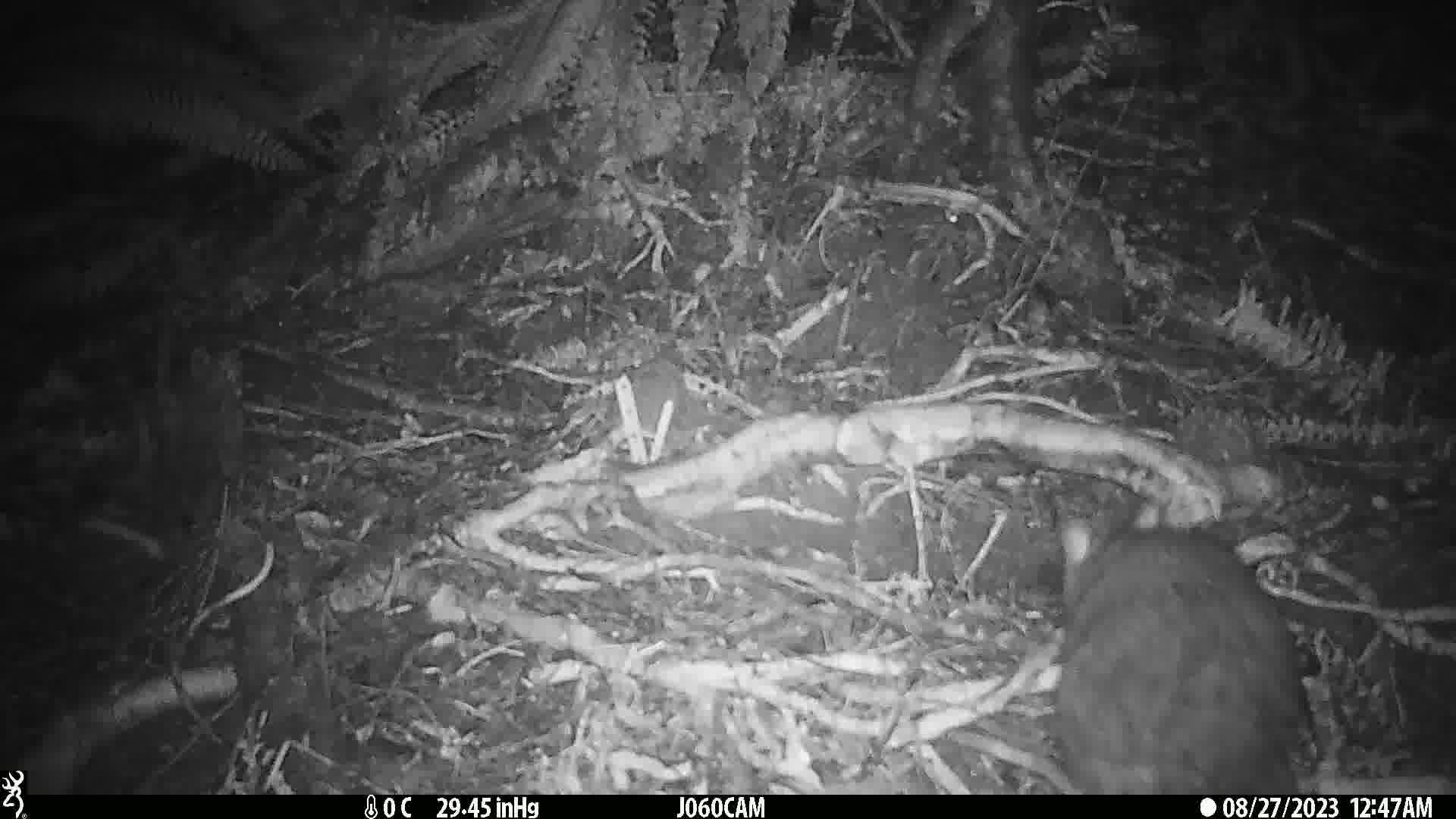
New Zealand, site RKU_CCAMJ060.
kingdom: Animalia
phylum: Chordata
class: Mammalia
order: Diprotodontia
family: Phalangeridae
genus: Trichosurus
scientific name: Trichosurus vulpecula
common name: common brushtail possum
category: possum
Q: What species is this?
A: Possum (common brushtail possum) (Trichosurus vulpecula).